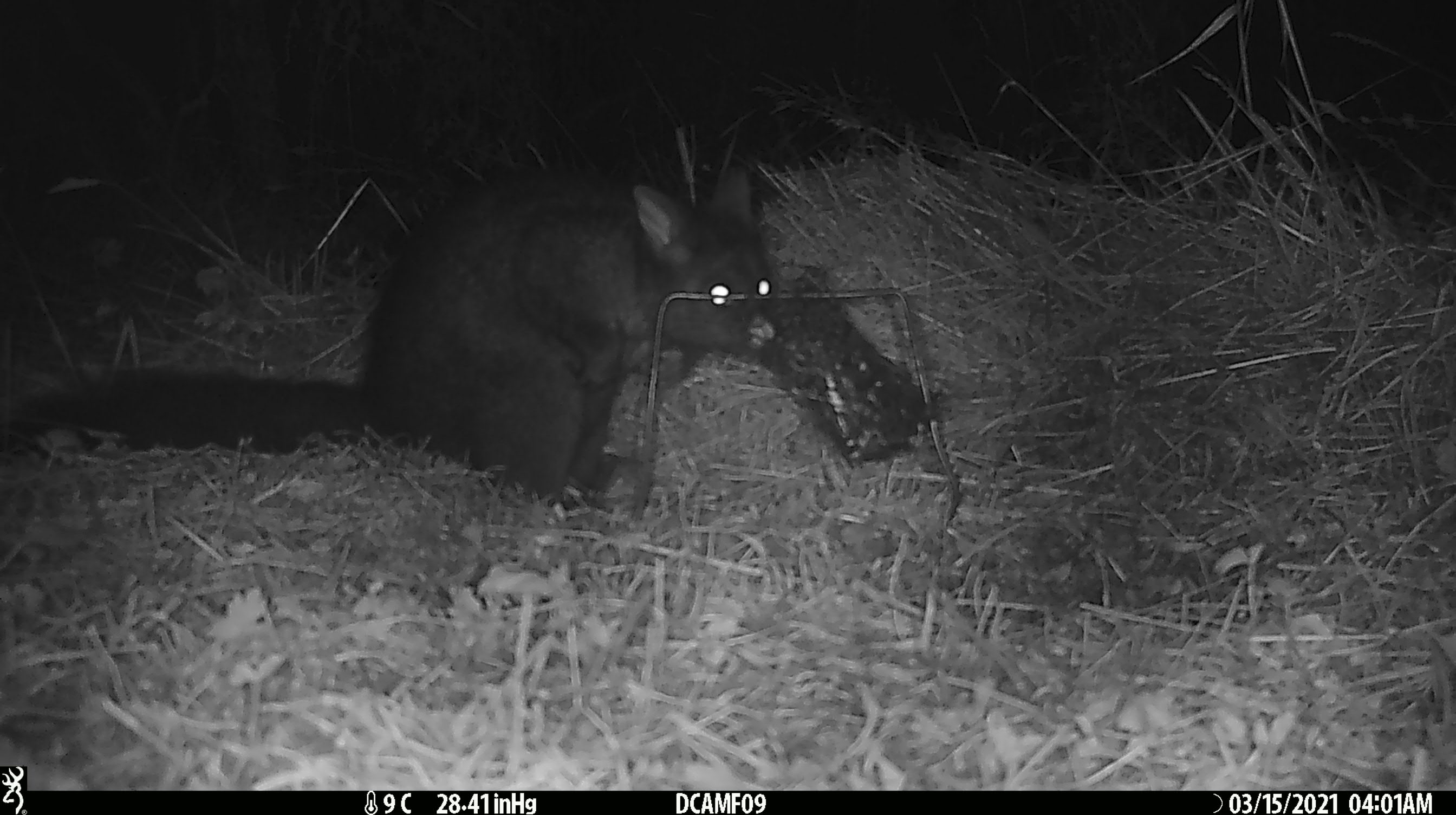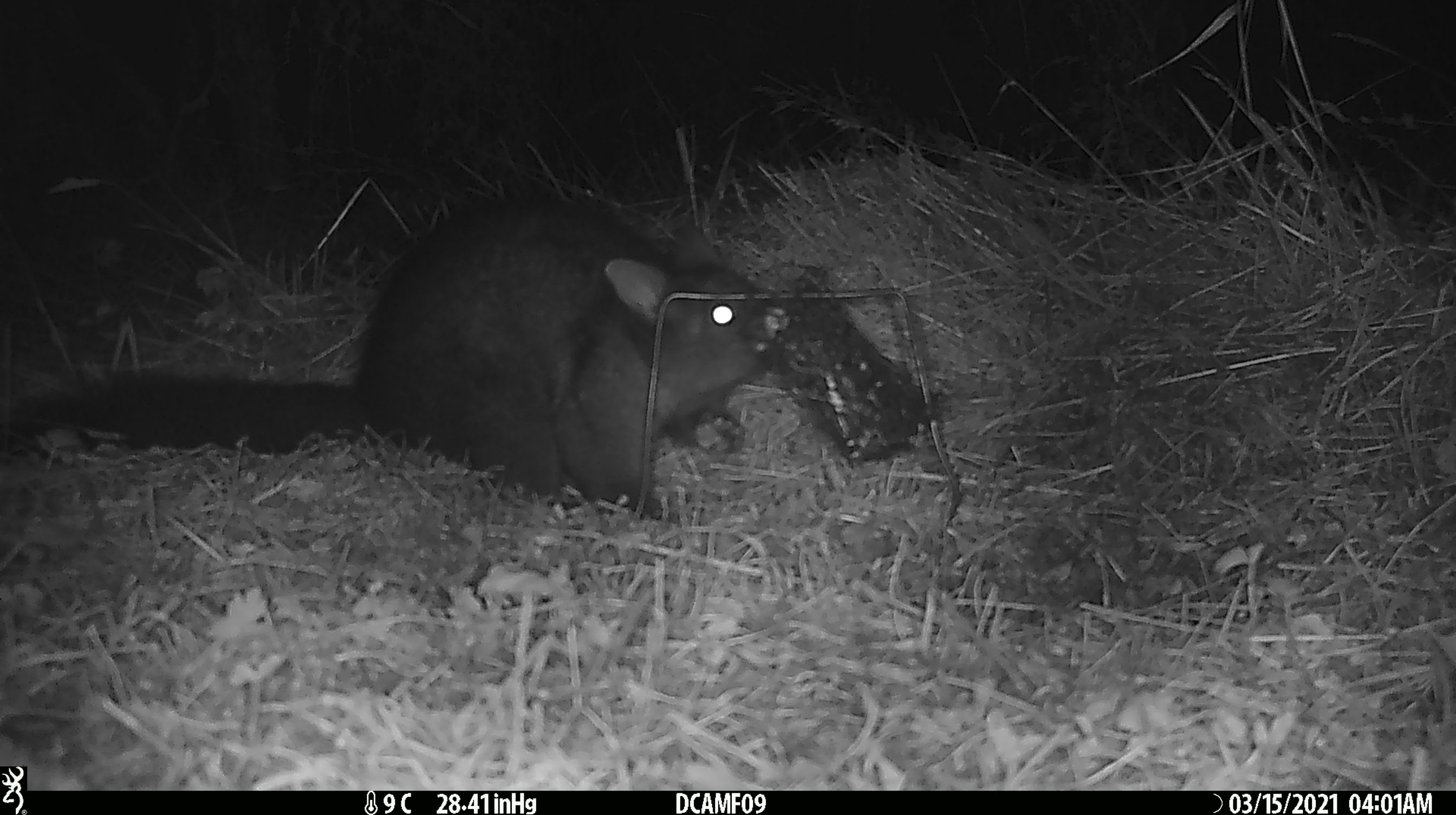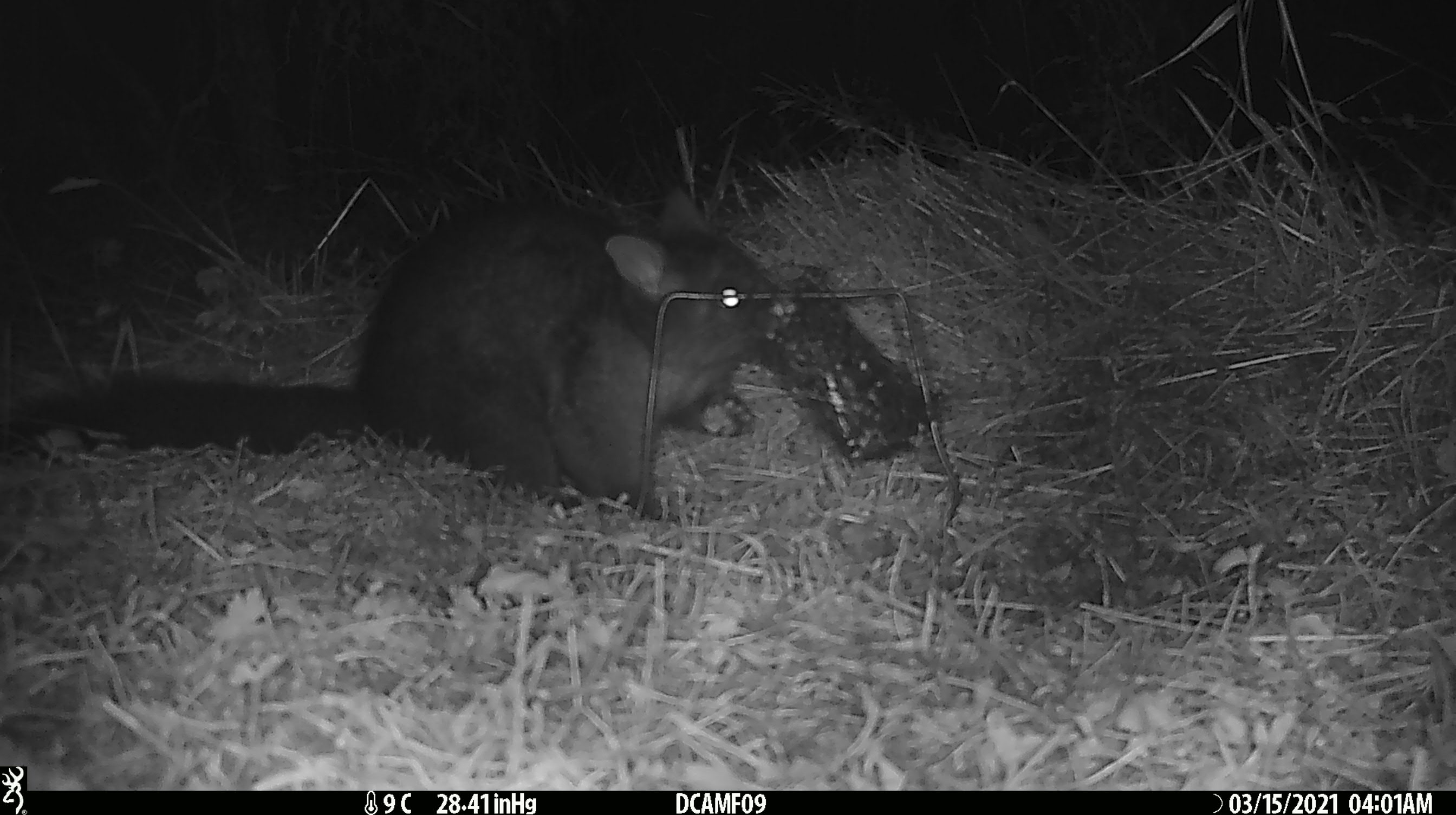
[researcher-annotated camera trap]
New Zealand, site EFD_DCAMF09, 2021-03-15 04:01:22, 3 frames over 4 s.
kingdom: Animalia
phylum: Chordata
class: Mammalia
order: Diprotodontia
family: Phalangeridae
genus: Trichosurus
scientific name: Trichosurus vulpecula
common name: common brushtail possum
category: possum